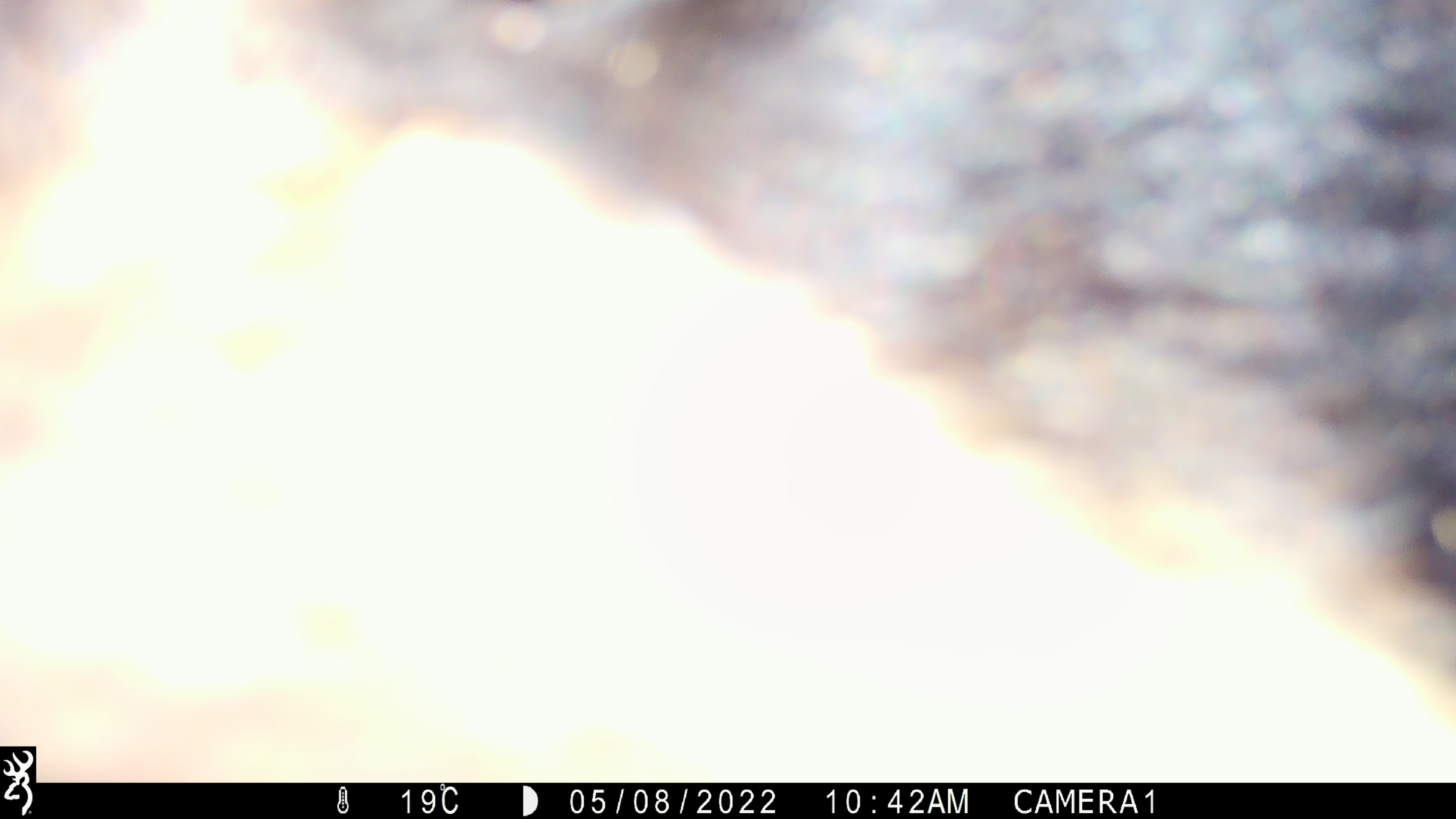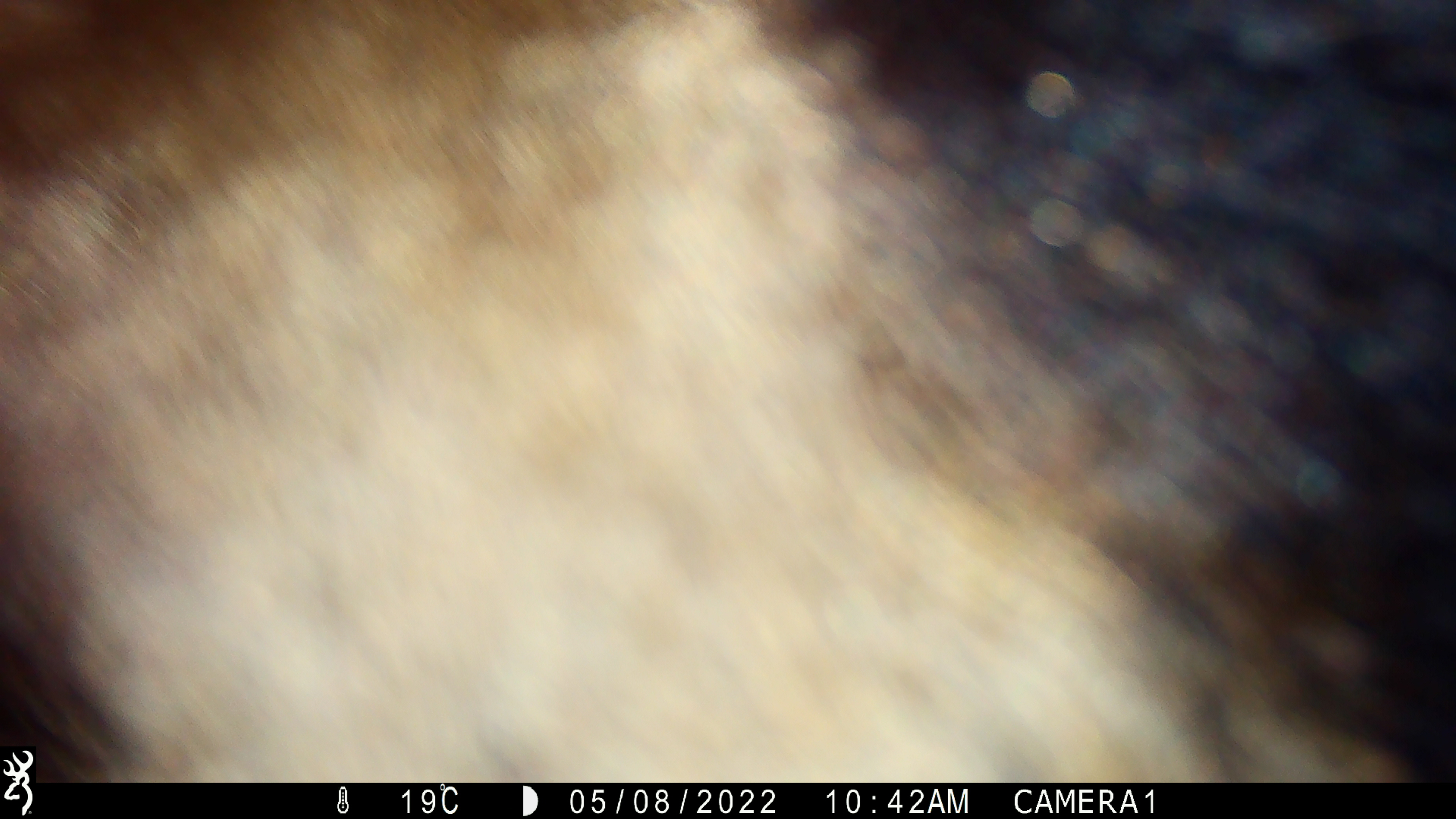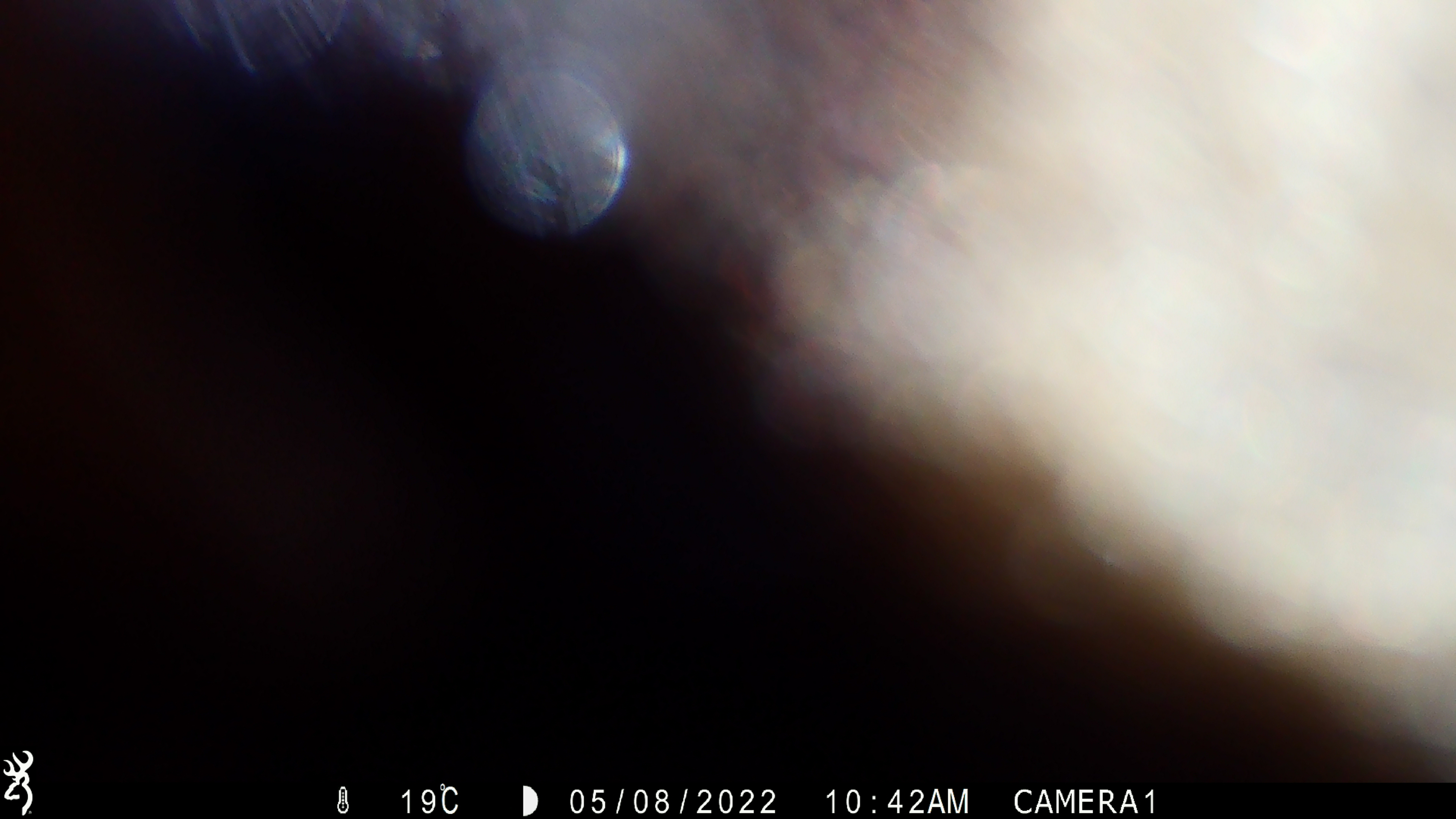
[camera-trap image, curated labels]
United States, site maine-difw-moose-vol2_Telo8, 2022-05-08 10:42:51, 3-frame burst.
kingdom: Animalia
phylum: Chordata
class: Mammalia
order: Carnivora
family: Ursidae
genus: Ursus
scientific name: Ursus americanus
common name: black bear